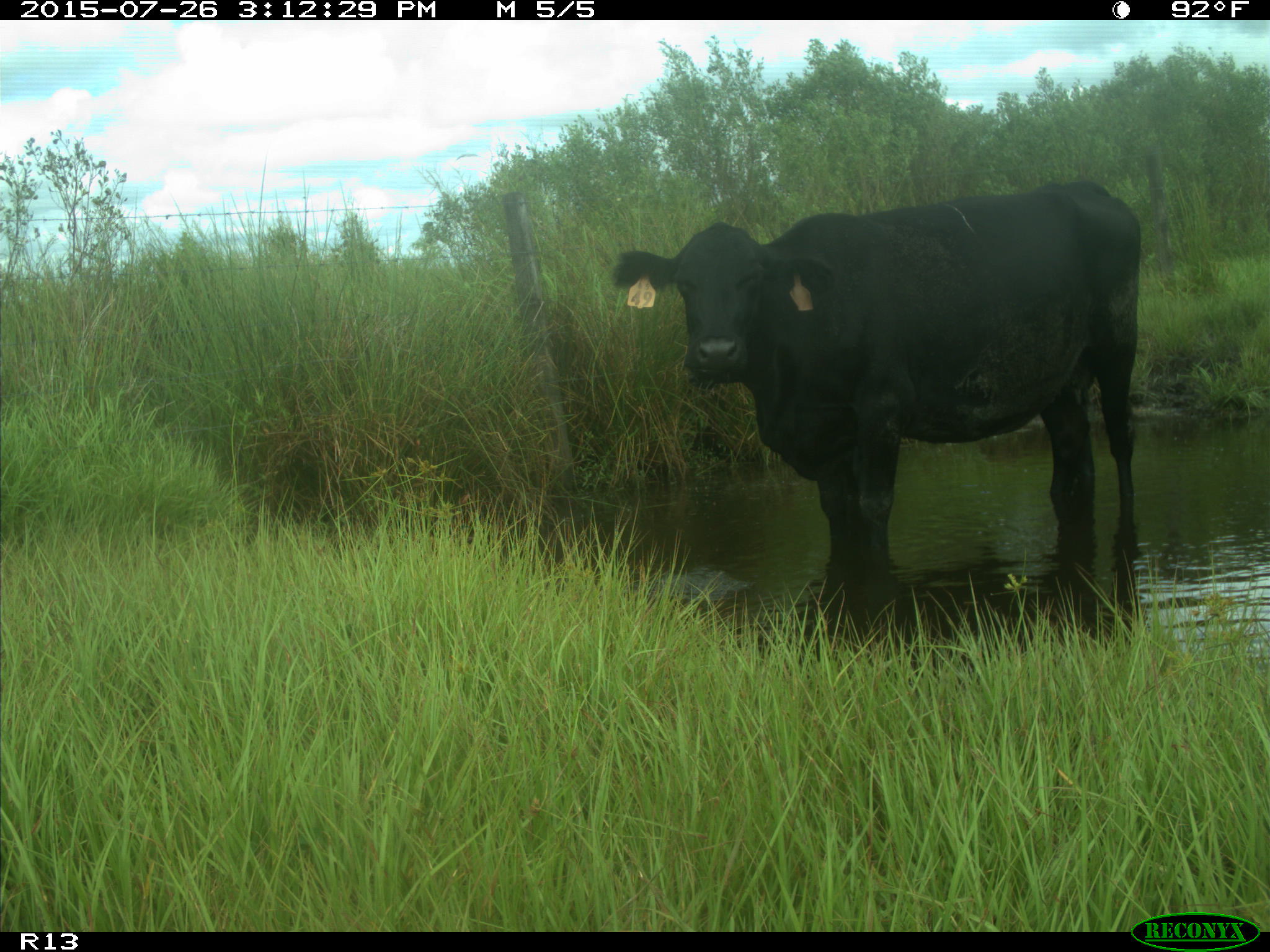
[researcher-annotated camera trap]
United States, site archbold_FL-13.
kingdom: Animalia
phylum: Chordata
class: Mammalia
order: Artiodactyla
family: Bovidae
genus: Bos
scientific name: Bos taurus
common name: domestic cow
Bos taurus (domestic cow).